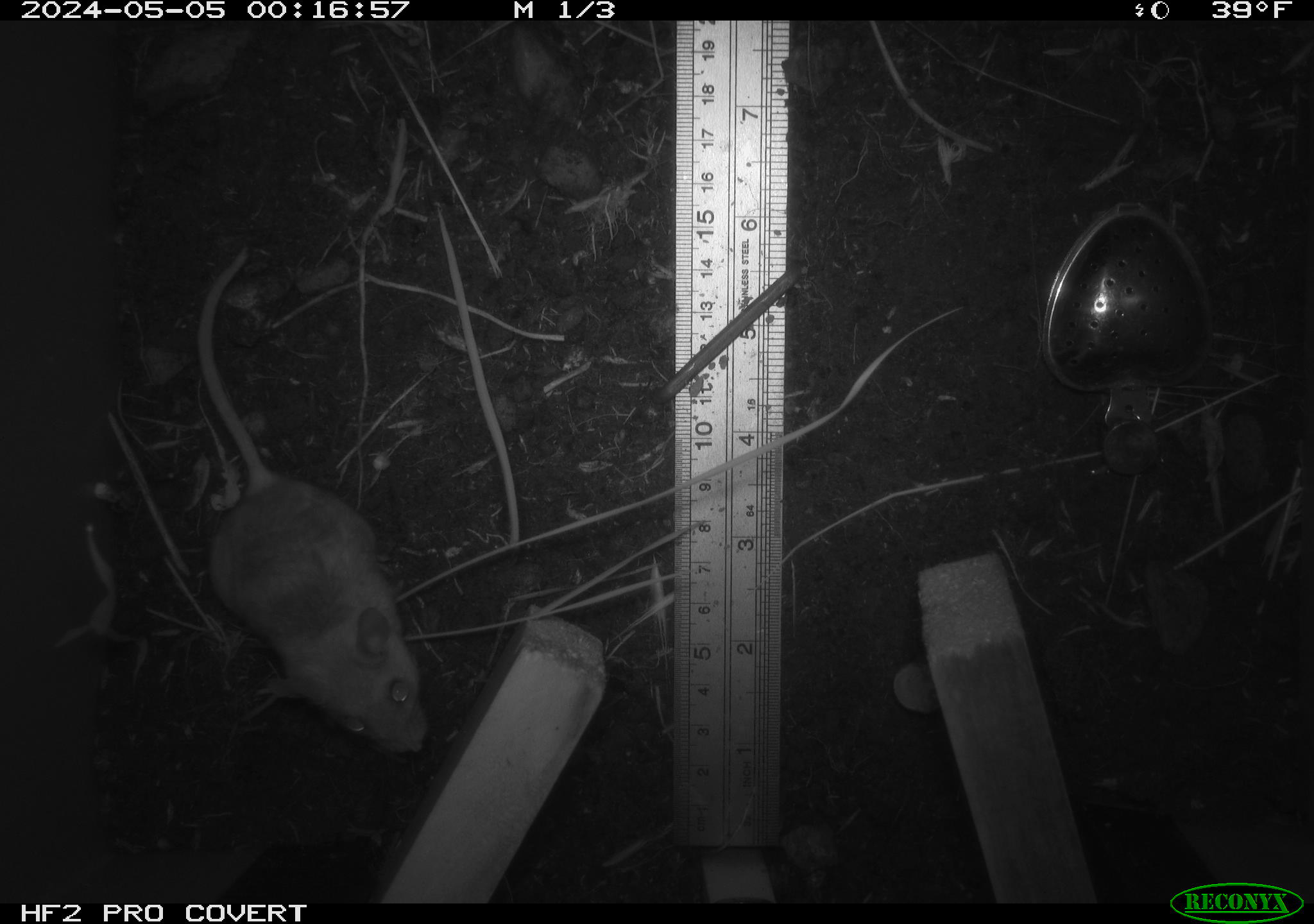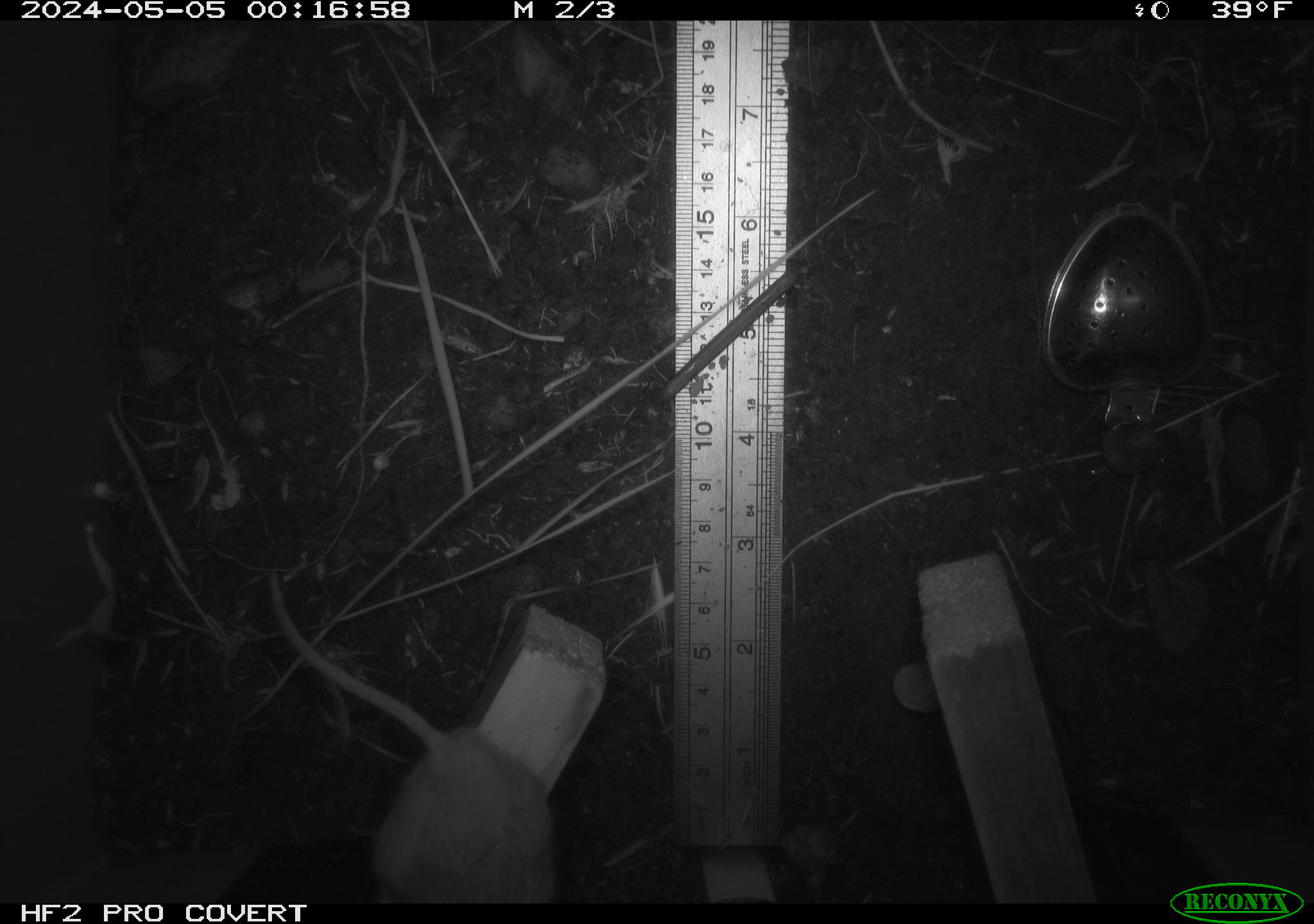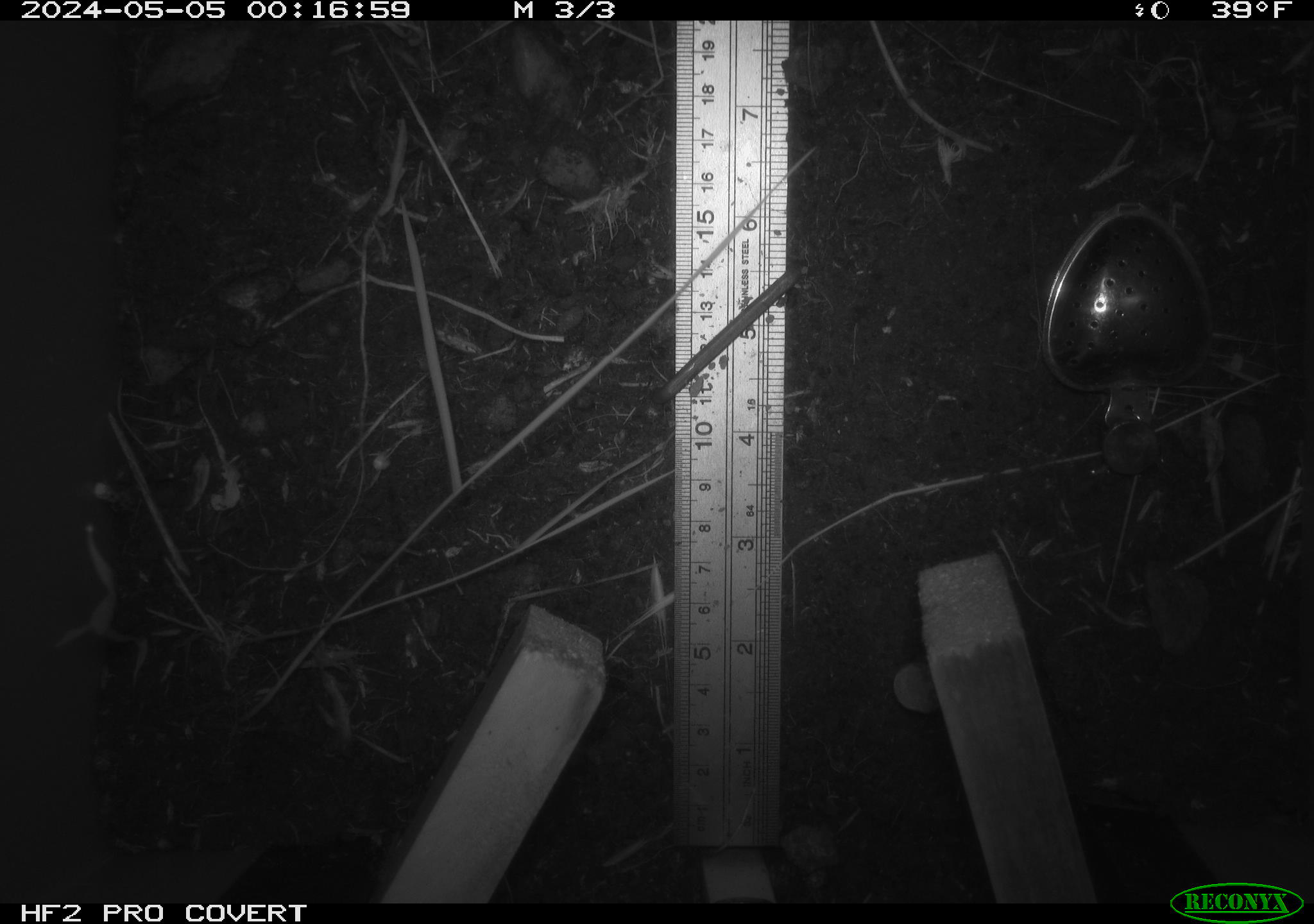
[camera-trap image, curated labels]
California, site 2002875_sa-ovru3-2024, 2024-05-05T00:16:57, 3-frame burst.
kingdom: Animalia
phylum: Chordata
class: Mammalia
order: Rodentia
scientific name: Rodentia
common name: rodent